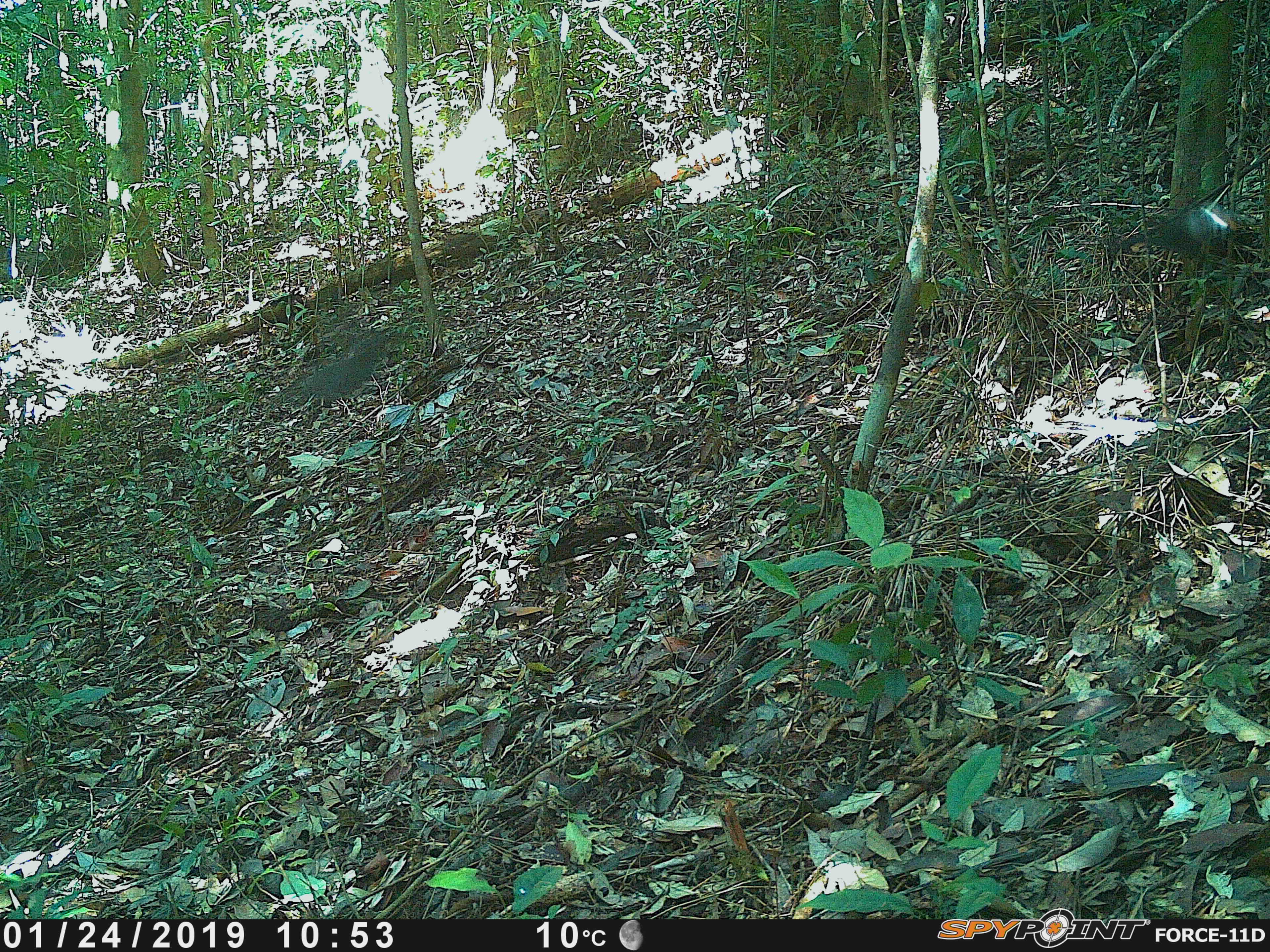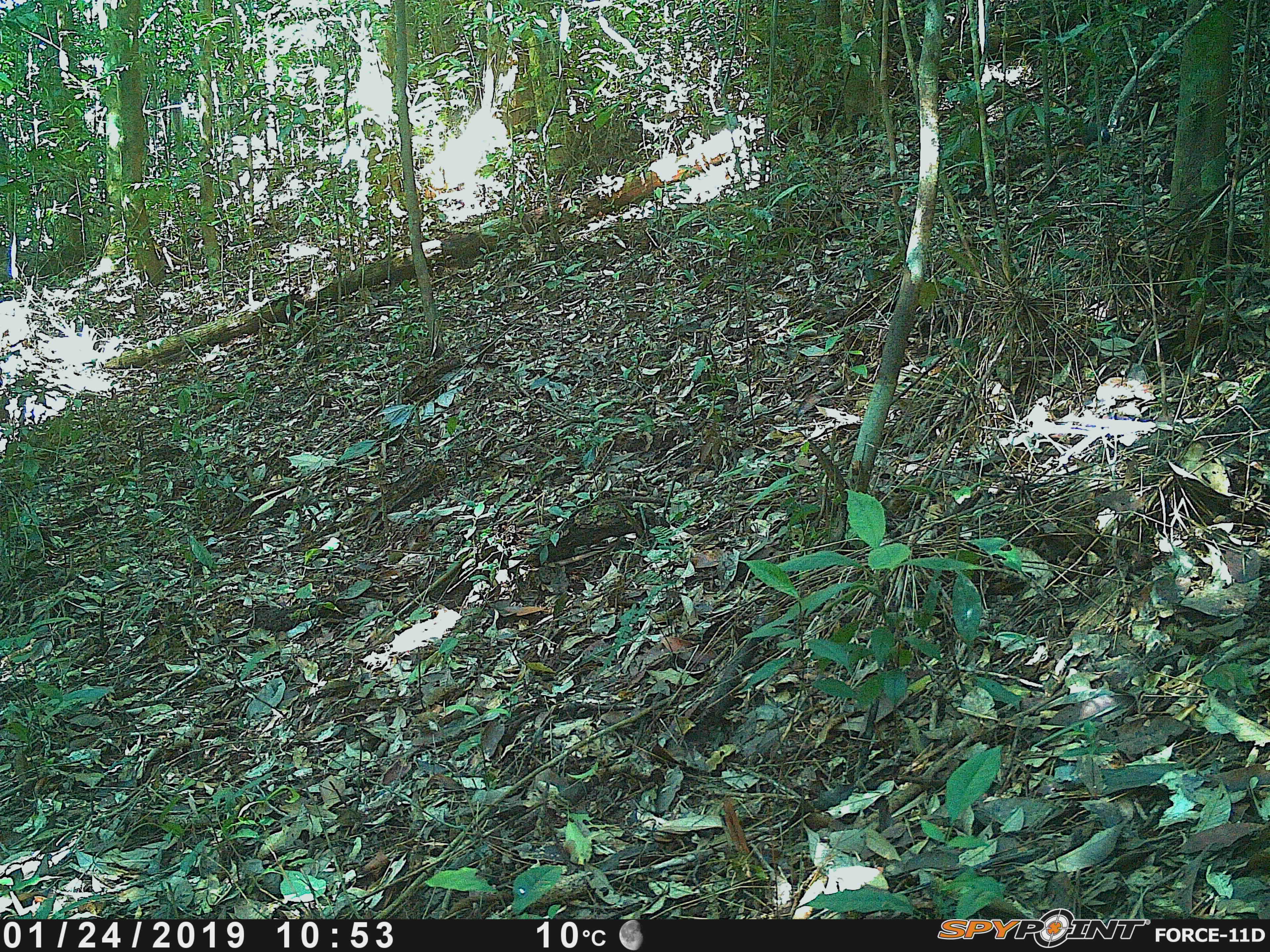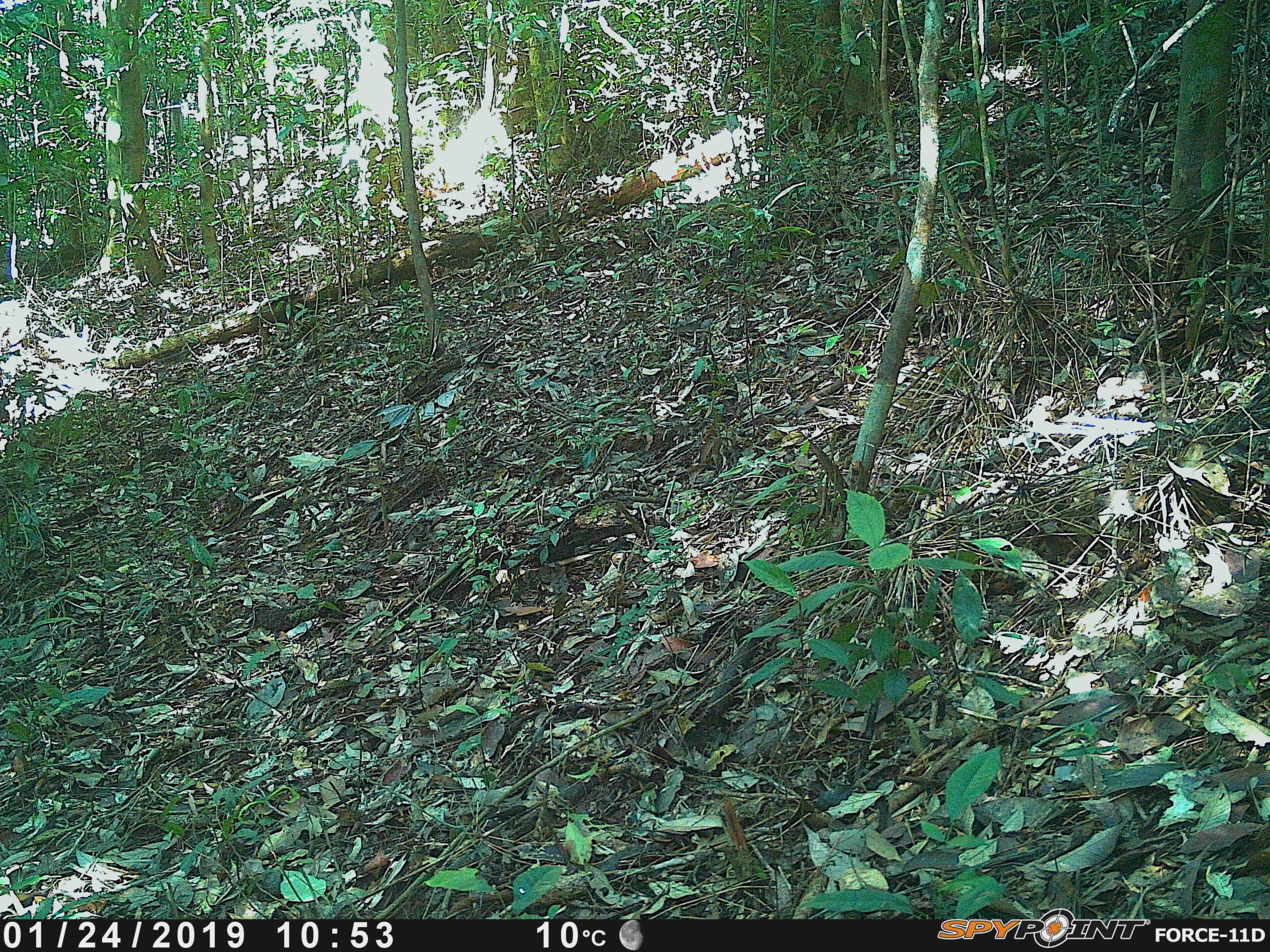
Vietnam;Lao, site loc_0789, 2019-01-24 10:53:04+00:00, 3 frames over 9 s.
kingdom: Animalia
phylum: Chordata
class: Aves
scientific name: Aves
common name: bird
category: unidentified bird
Unidentified bird (bird) (Aves). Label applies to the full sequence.